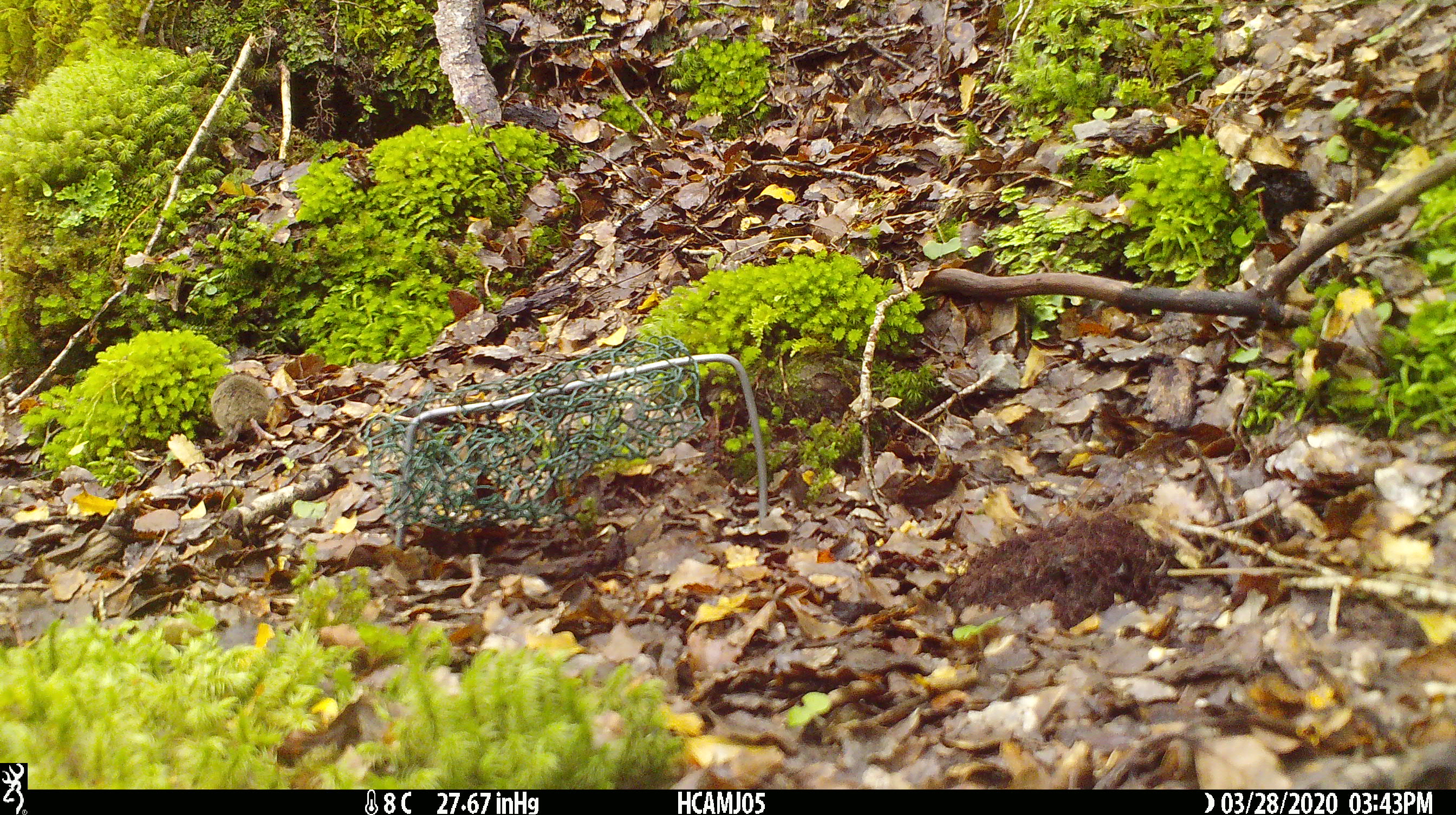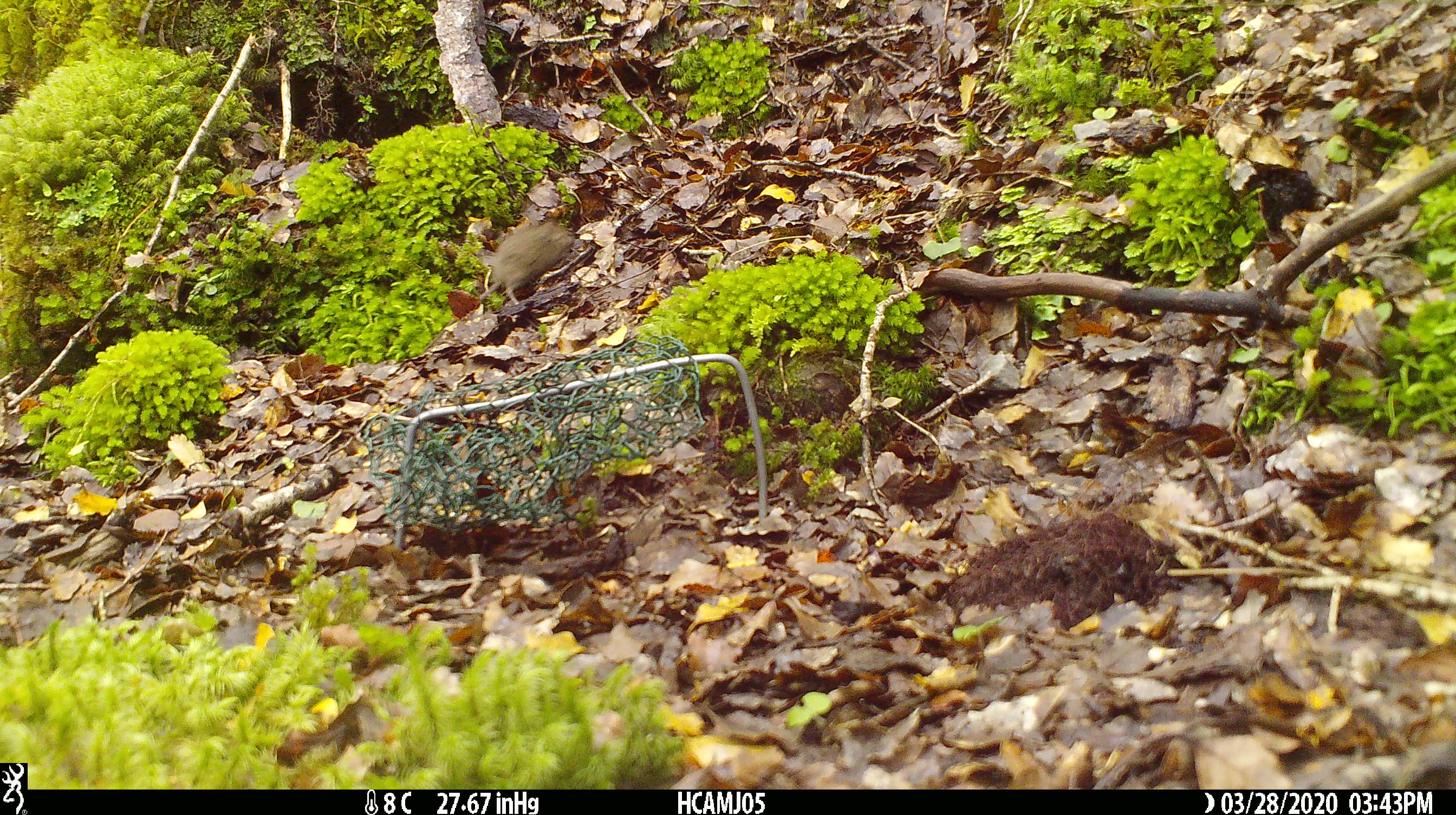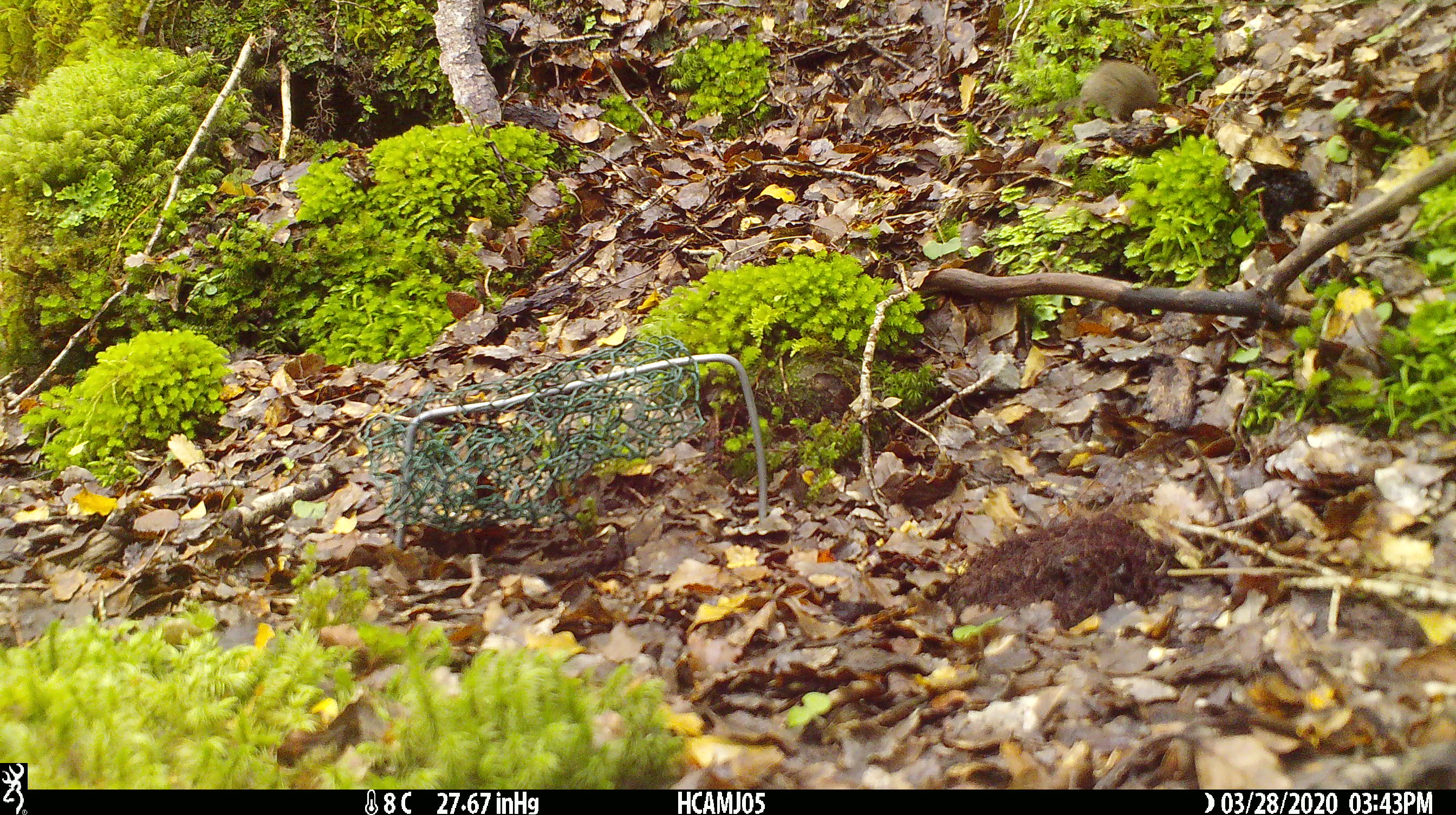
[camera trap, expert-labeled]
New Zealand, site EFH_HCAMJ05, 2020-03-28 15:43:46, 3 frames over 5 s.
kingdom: Animalia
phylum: Chordata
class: Mammalia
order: Rodentia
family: Muridae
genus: Mus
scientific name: Mus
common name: mouse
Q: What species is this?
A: Mouse (Mus).